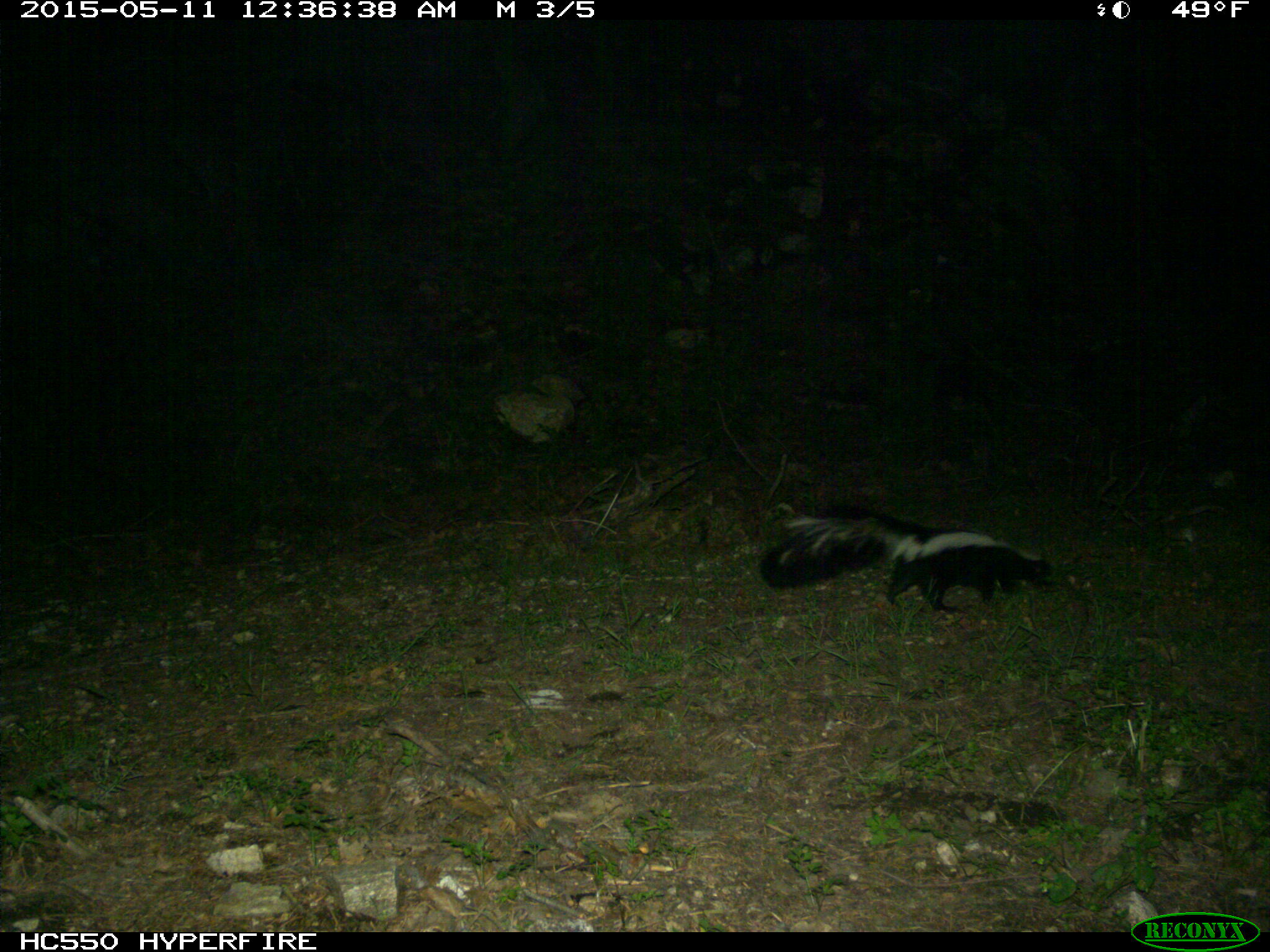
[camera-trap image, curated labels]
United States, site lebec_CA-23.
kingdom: Animalia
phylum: Chordata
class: Mammalia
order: Carnivora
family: Mephitidae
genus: Mephitis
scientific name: Mephitis mephitis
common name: striped skunk